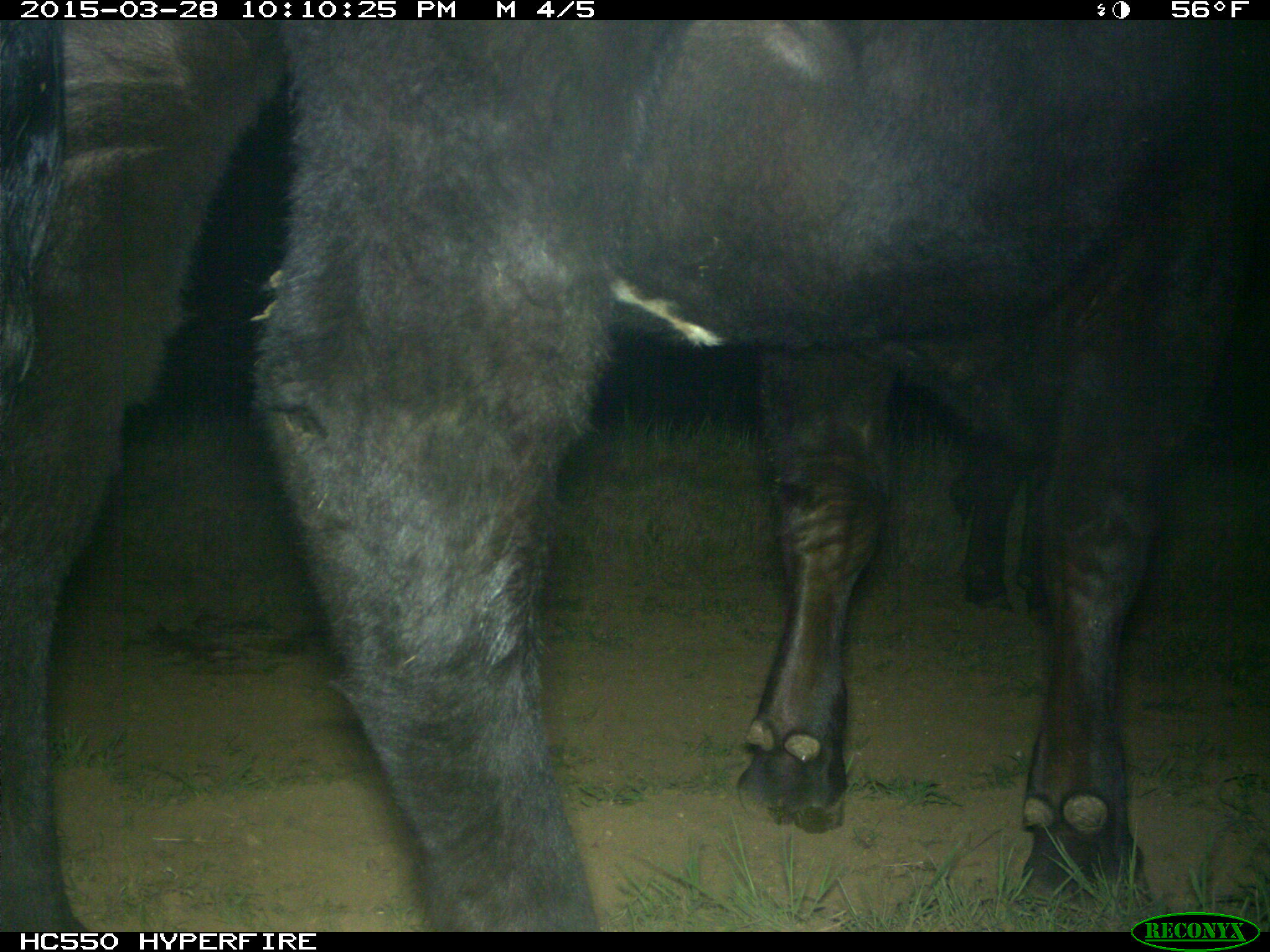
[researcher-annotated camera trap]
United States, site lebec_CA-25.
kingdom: Animalia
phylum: Chordata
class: Mammalia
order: Artiodactyla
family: Bovidae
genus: Bos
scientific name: Bos taurus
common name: domestic cow